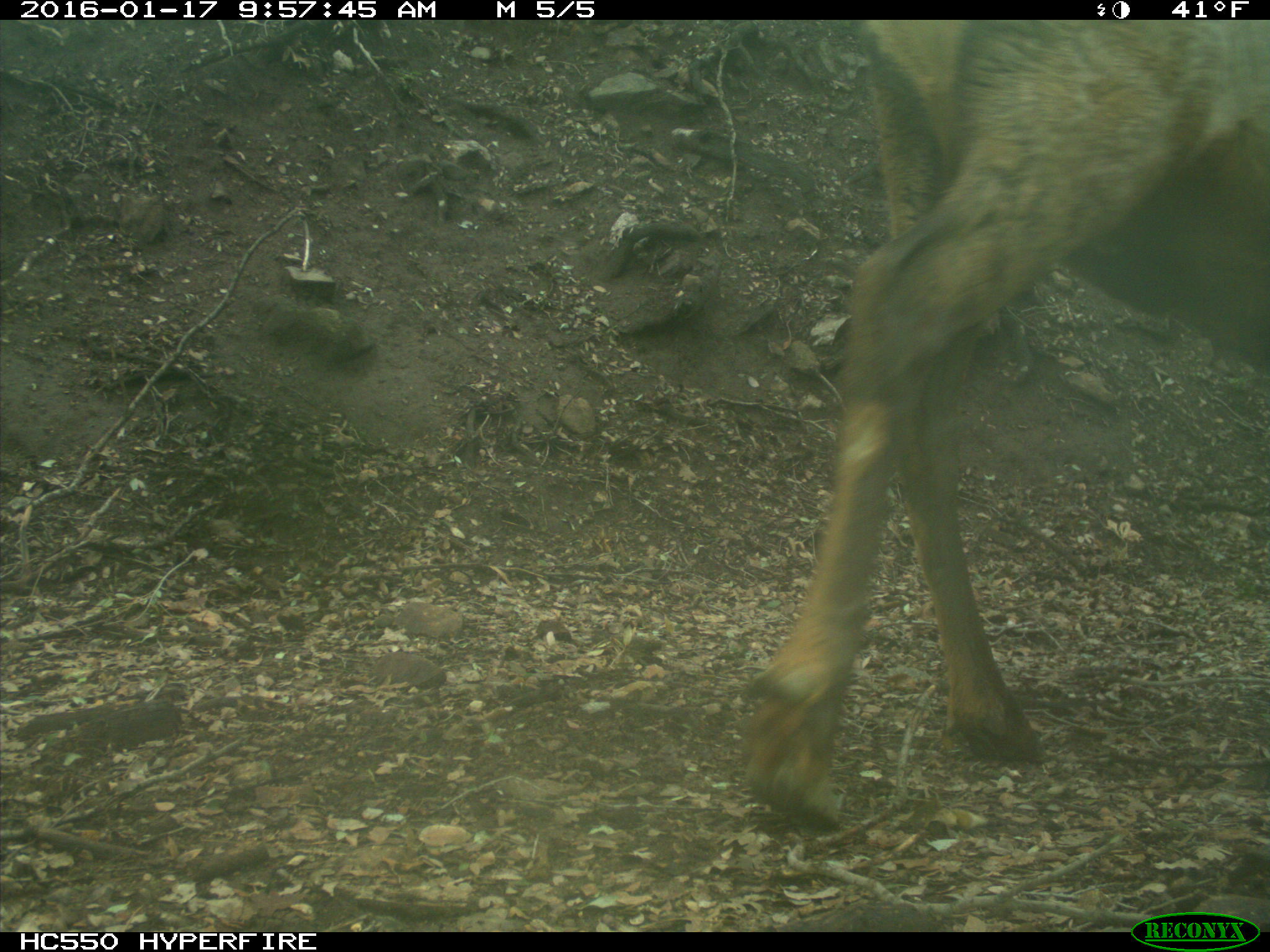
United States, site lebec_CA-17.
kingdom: Animalia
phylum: Chordata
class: Mammalia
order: Artiodactyla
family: Cervidae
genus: Cervus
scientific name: Cervus canadensis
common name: elk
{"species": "Cervus canadensis (elk)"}